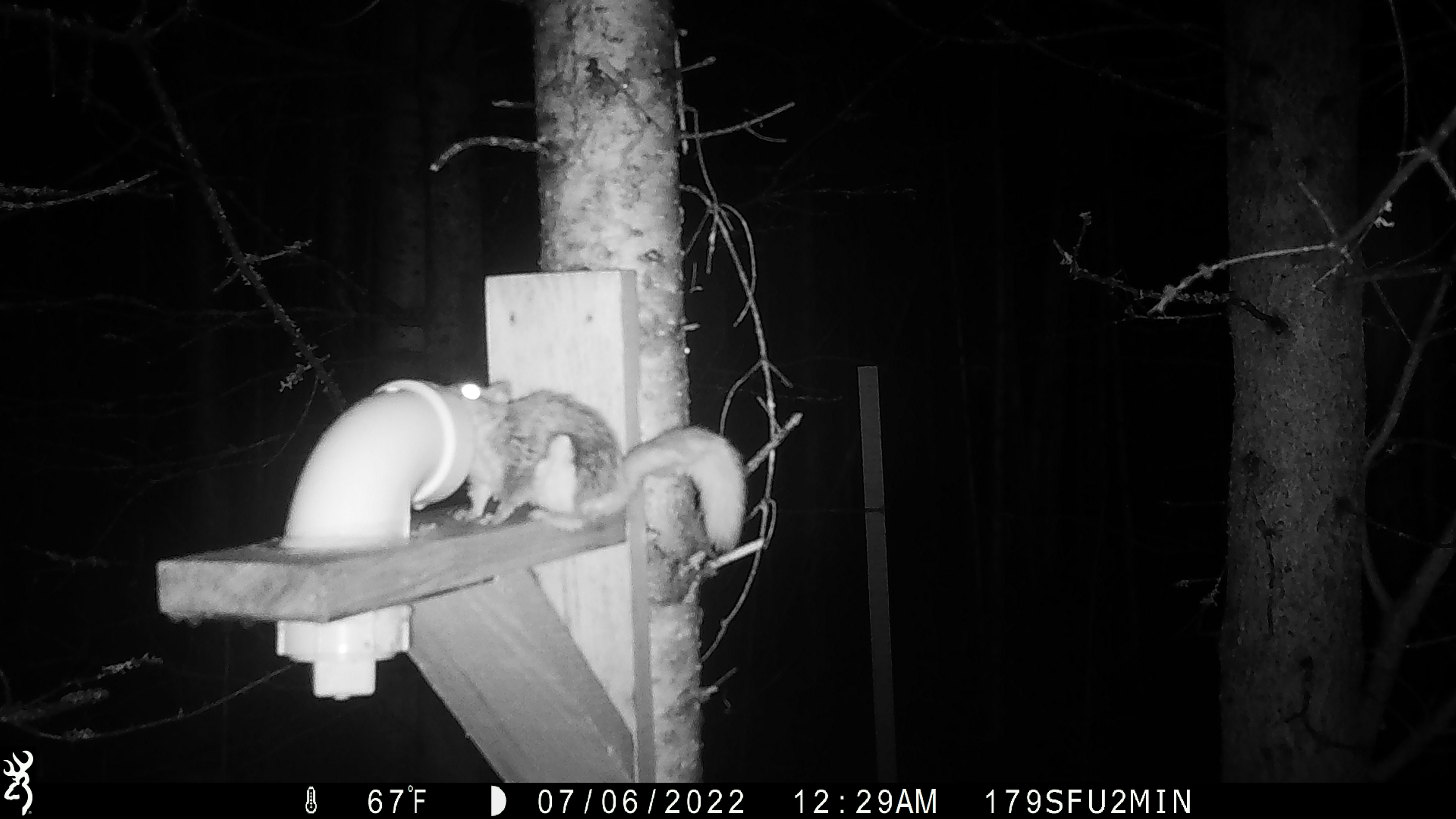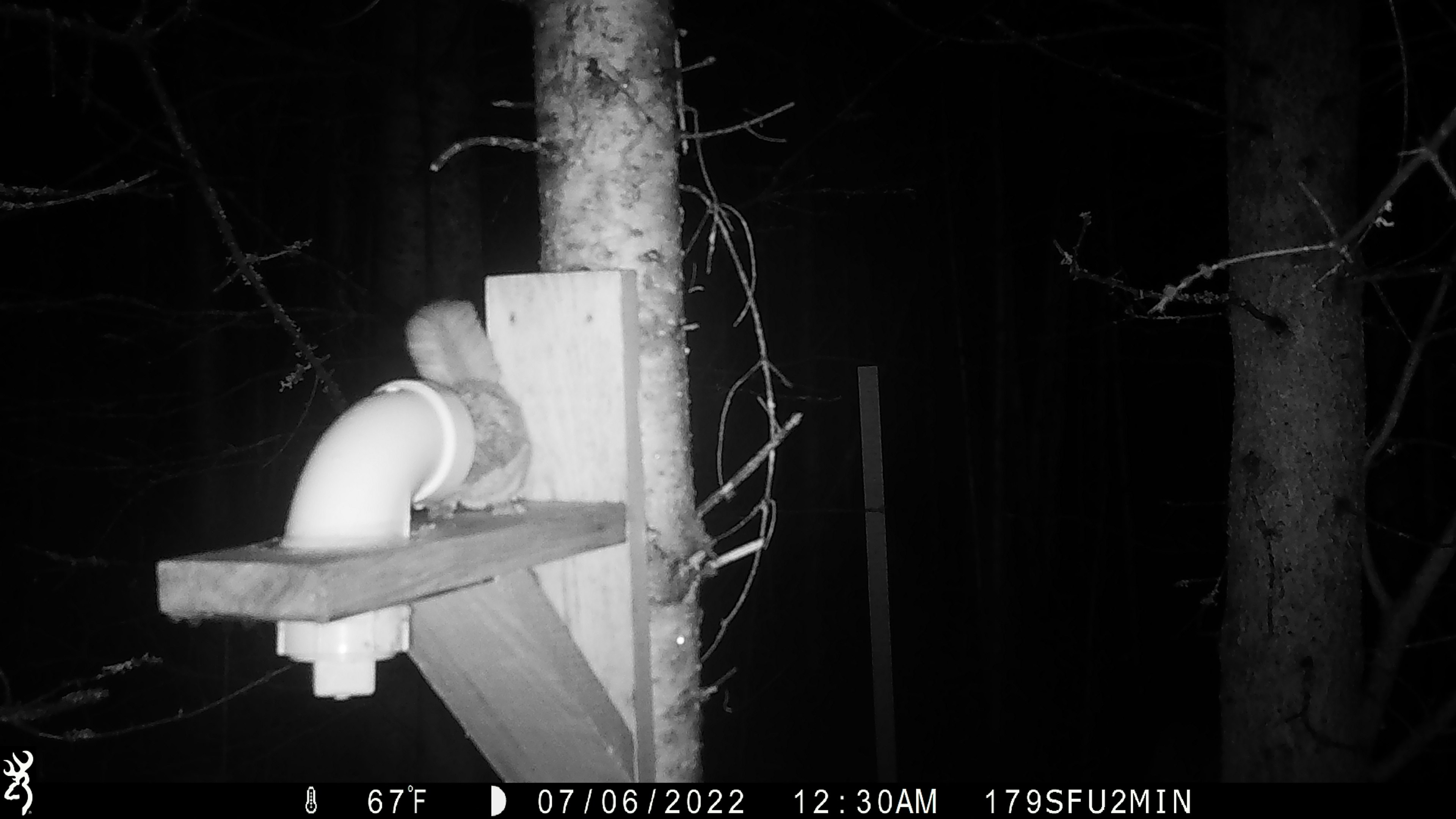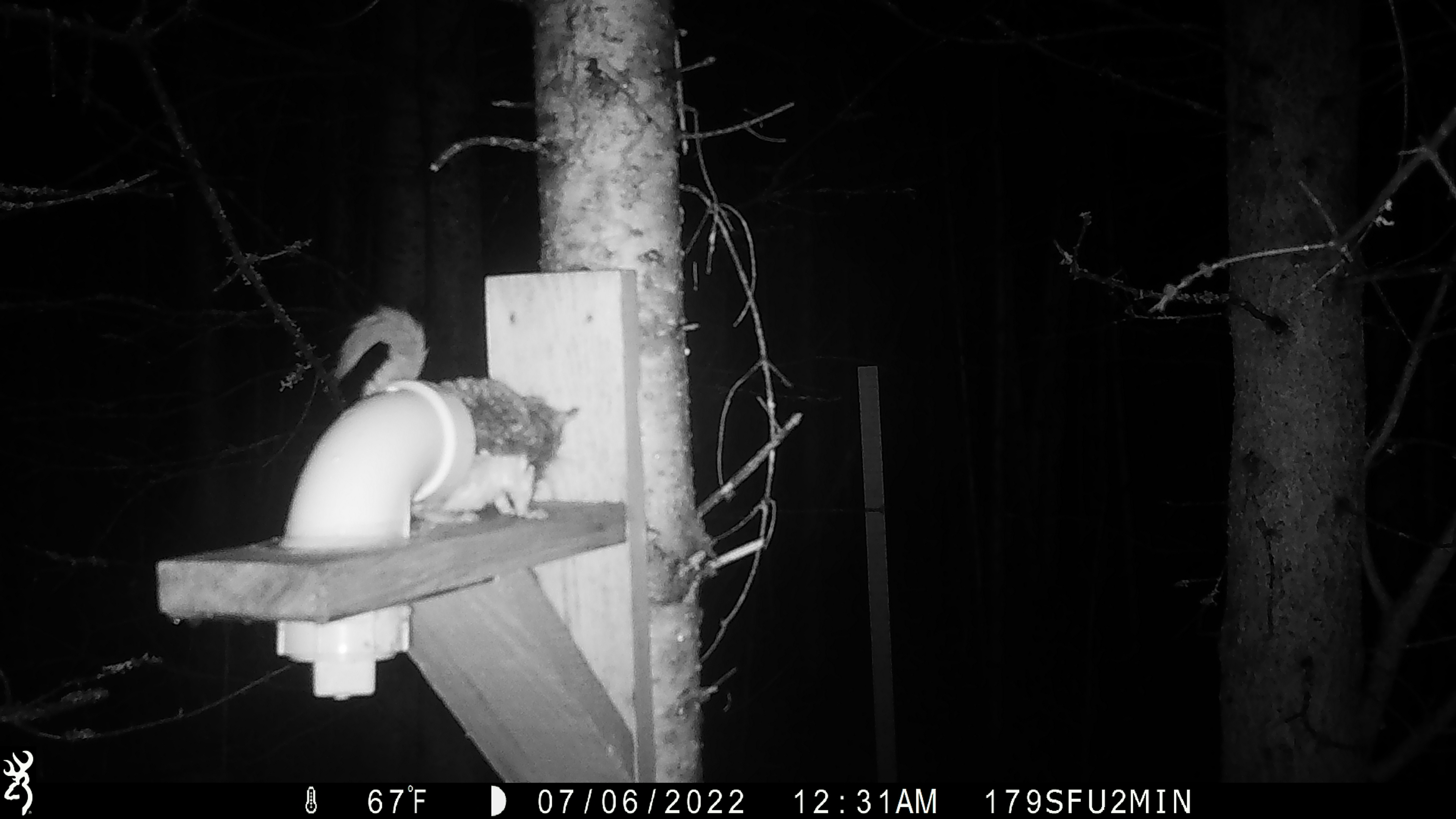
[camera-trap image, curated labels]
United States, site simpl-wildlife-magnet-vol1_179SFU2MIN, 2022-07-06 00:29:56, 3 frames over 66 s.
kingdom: Animalia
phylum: Chordata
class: Mammalia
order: Rodentia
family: Sciuridae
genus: Glaucomys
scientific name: Glaucomys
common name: flying squirrel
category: flying squirrel sp.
Flying squirrel sp. (flying squirrel) (Glaucomys).